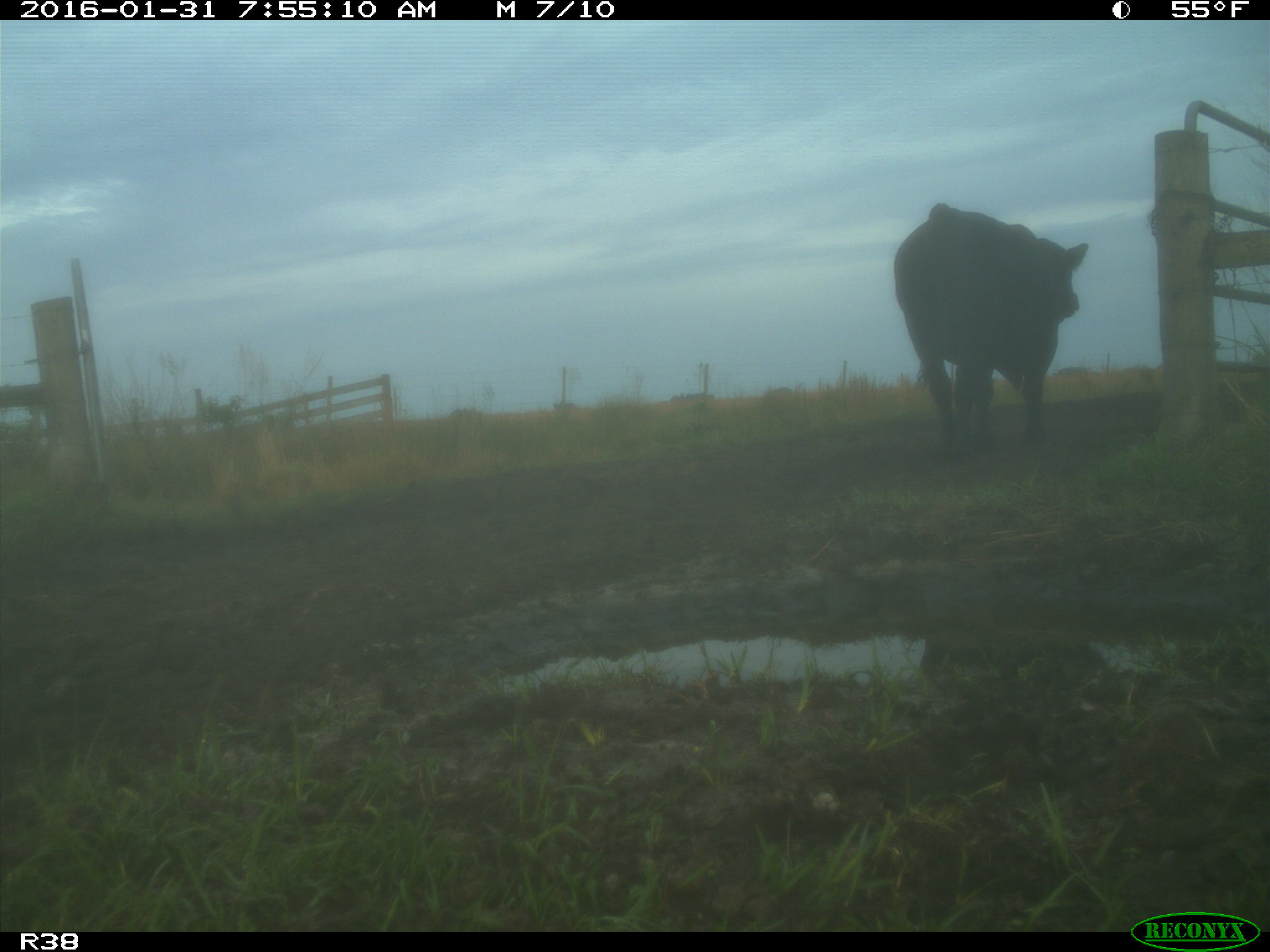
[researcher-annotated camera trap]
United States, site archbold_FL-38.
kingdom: Animalia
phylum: Chordata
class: Mammalia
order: Artiodactyla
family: Bovidae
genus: Bos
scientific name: Bos taurus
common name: domestic cow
Bos taurus (domestic cow).